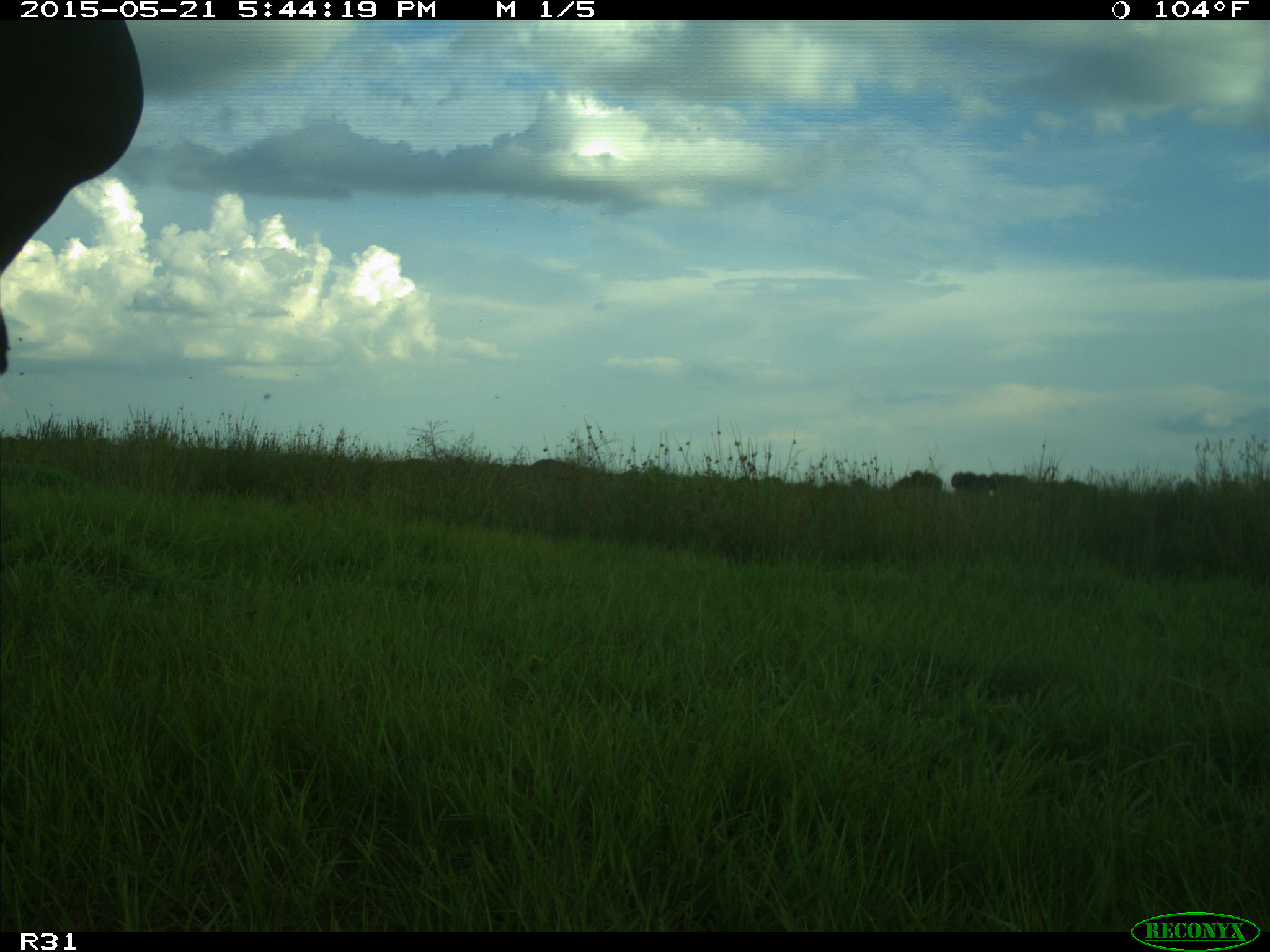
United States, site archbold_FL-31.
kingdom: Animalia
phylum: Chordata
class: Mammalia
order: Artiodactyla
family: Bovidae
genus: Bos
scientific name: Bos taurus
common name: domestic cow